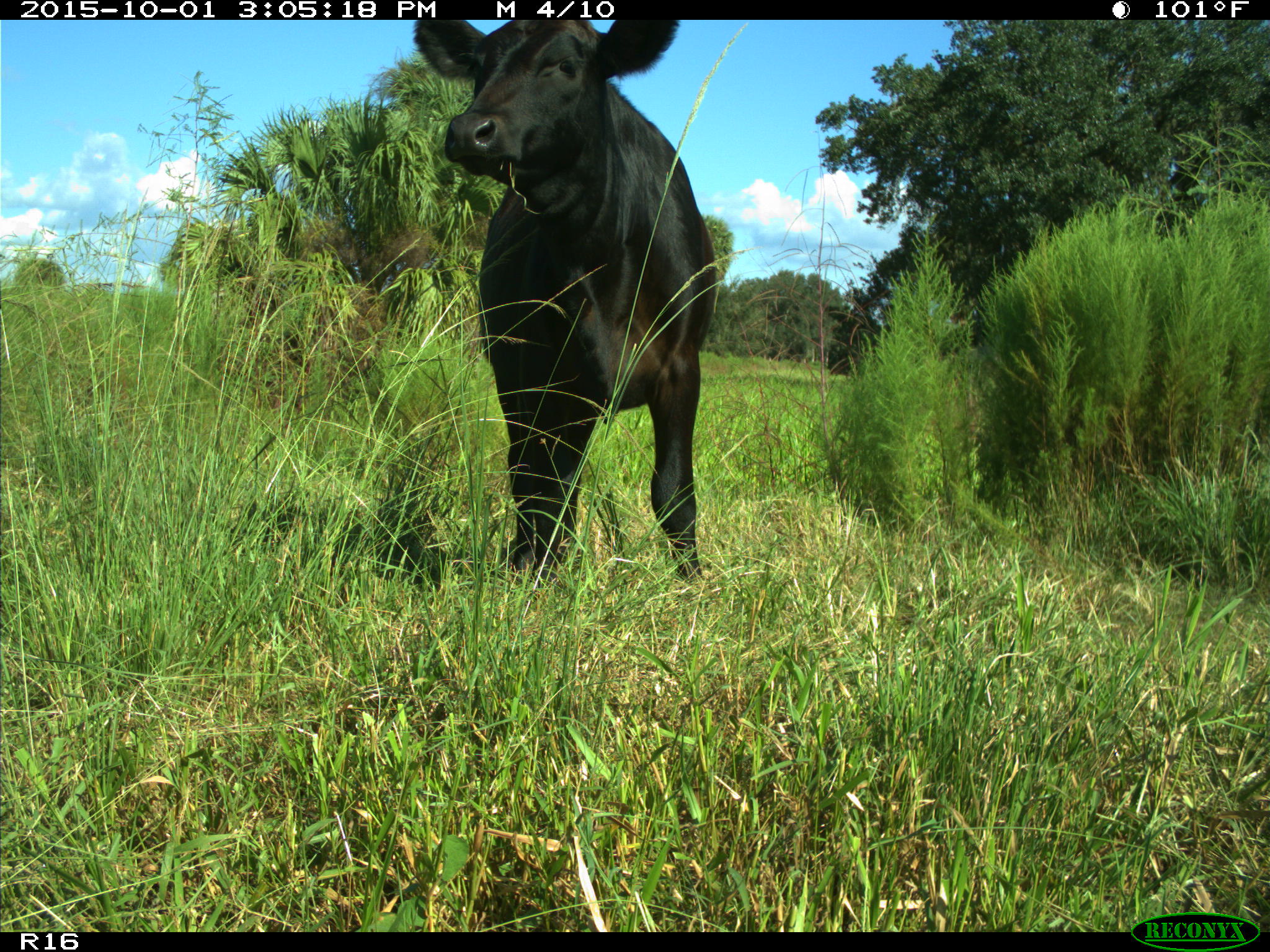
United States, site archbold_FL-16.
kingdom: Animalia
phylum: Chordata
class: Mammalia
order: Artiodactyla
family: Bovidae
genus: Bos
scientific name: Bos taurus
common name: domestic cow